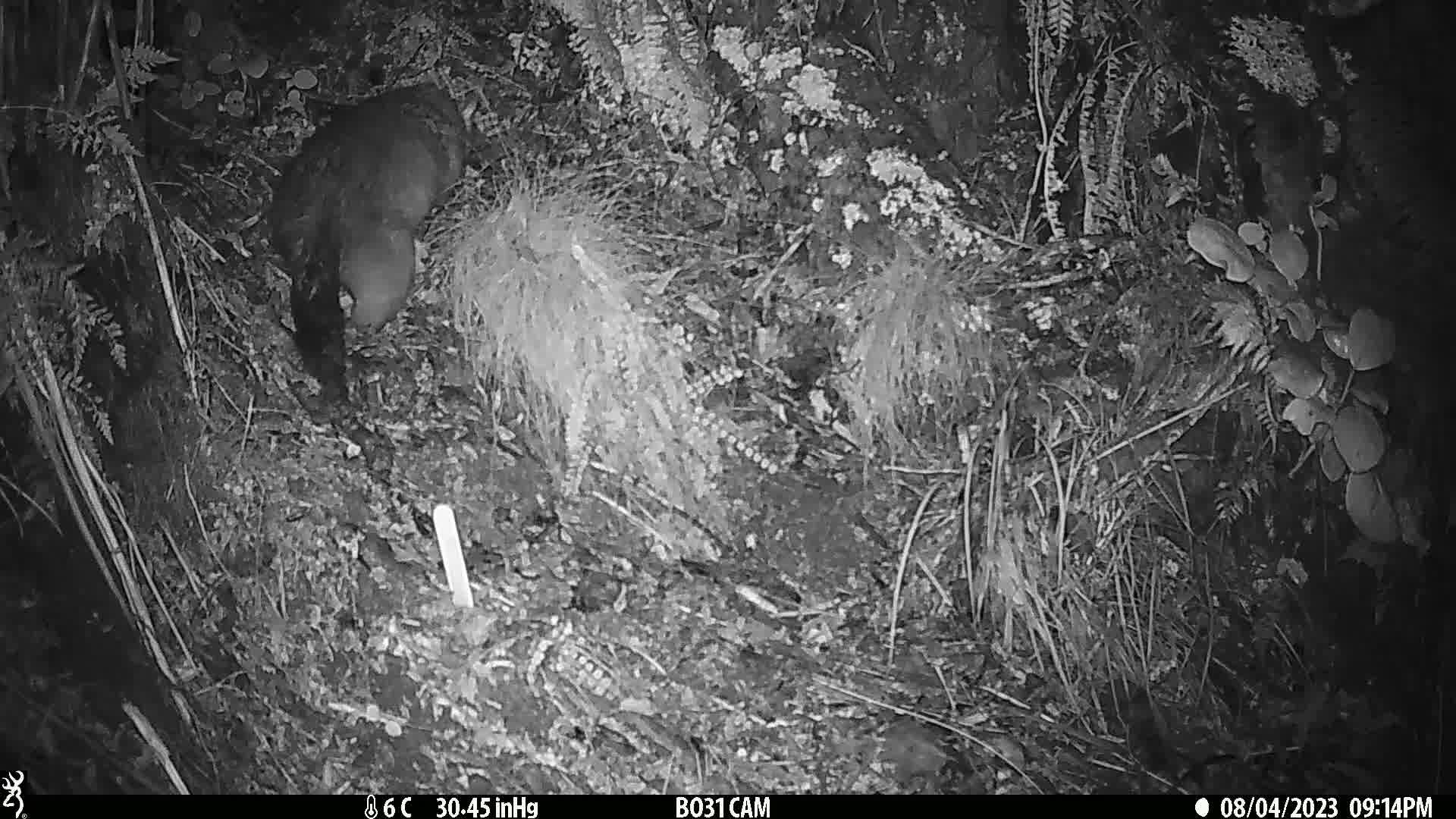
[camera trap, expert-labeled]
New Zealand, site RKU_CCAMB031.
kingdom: Animalia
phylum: Chordata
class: Mammalia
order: Diprotodontia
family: Phalangeridae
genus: Trichosurus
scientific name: Trichosurus vulpecula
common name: common brushtail possum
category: possum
Possum (common brushtail possum) (Trichosurus vulpecula).